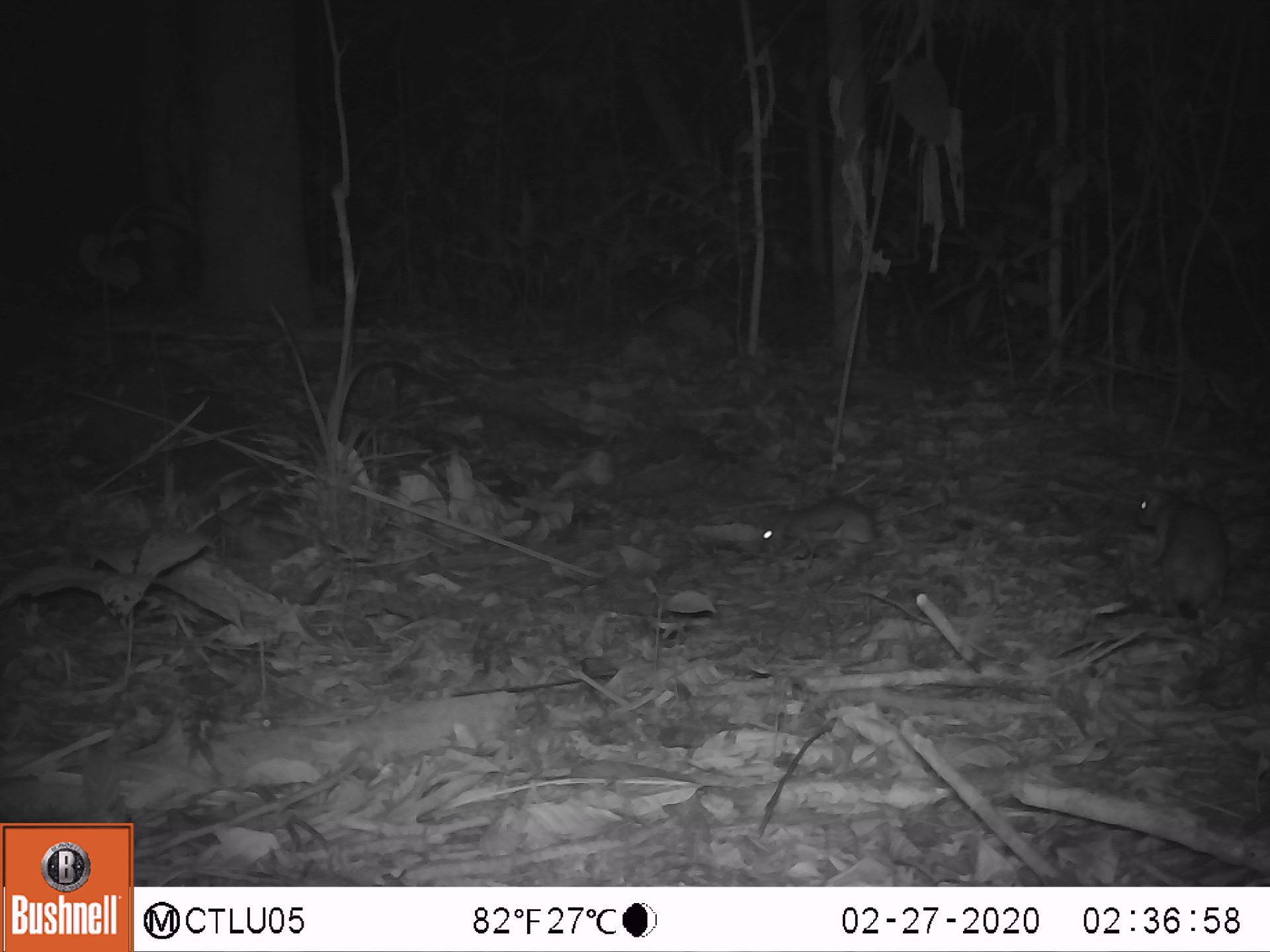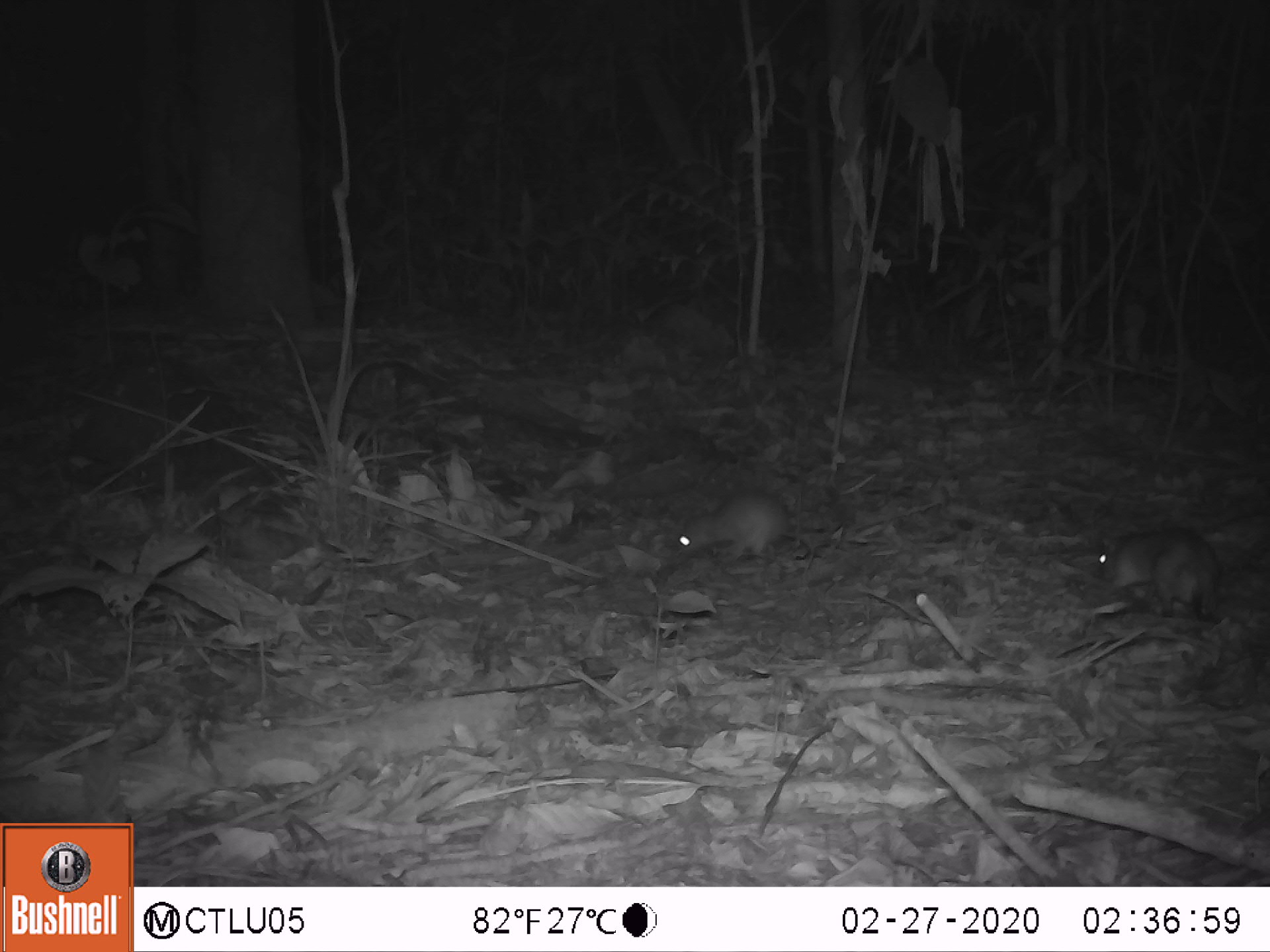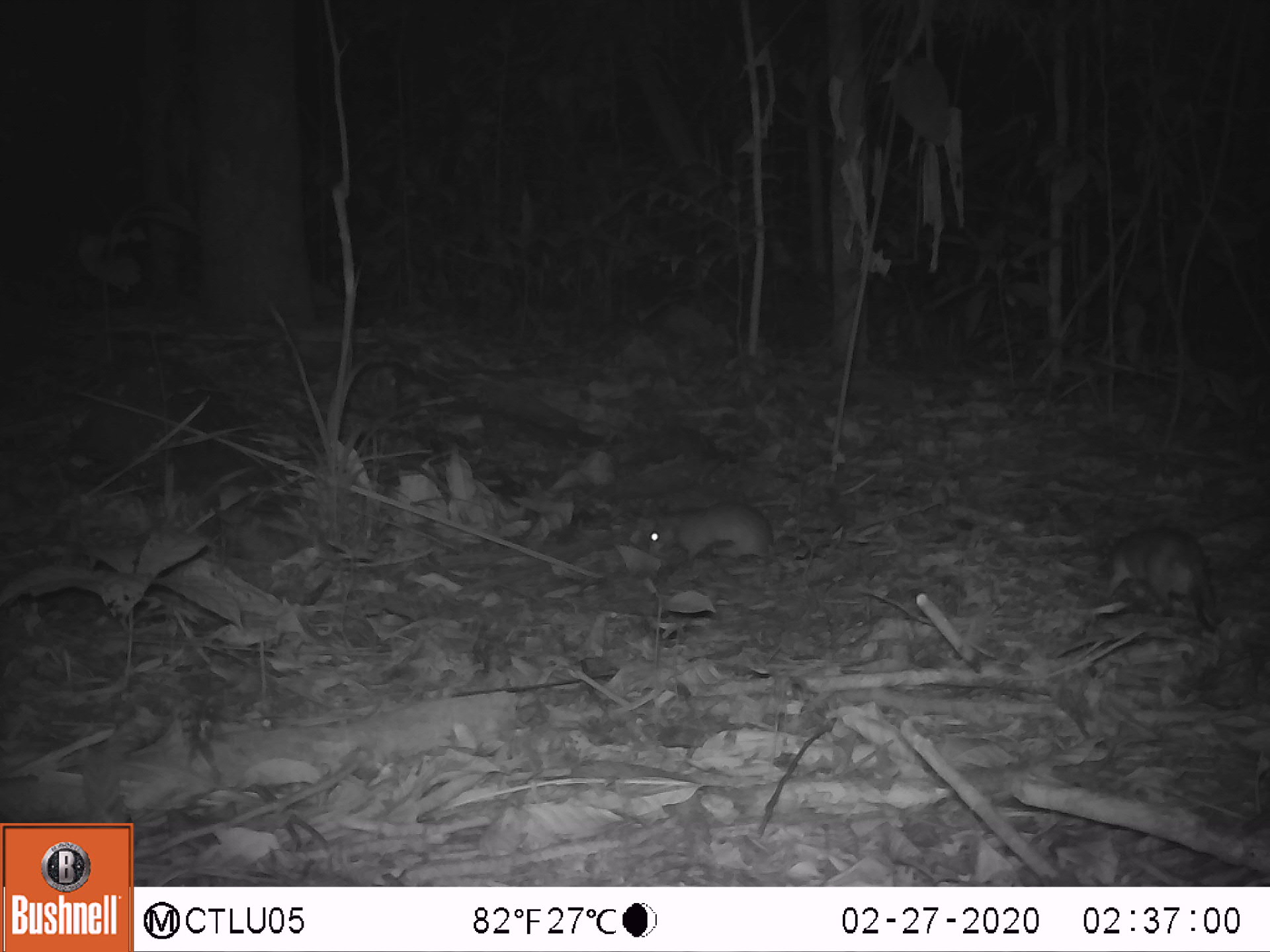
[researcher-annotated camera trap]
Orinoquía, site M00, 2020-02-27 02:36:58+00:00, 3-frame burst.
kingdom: Animalia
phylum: Chordata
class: Mammalia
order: Rodentia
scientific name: Rodentia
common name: rodent